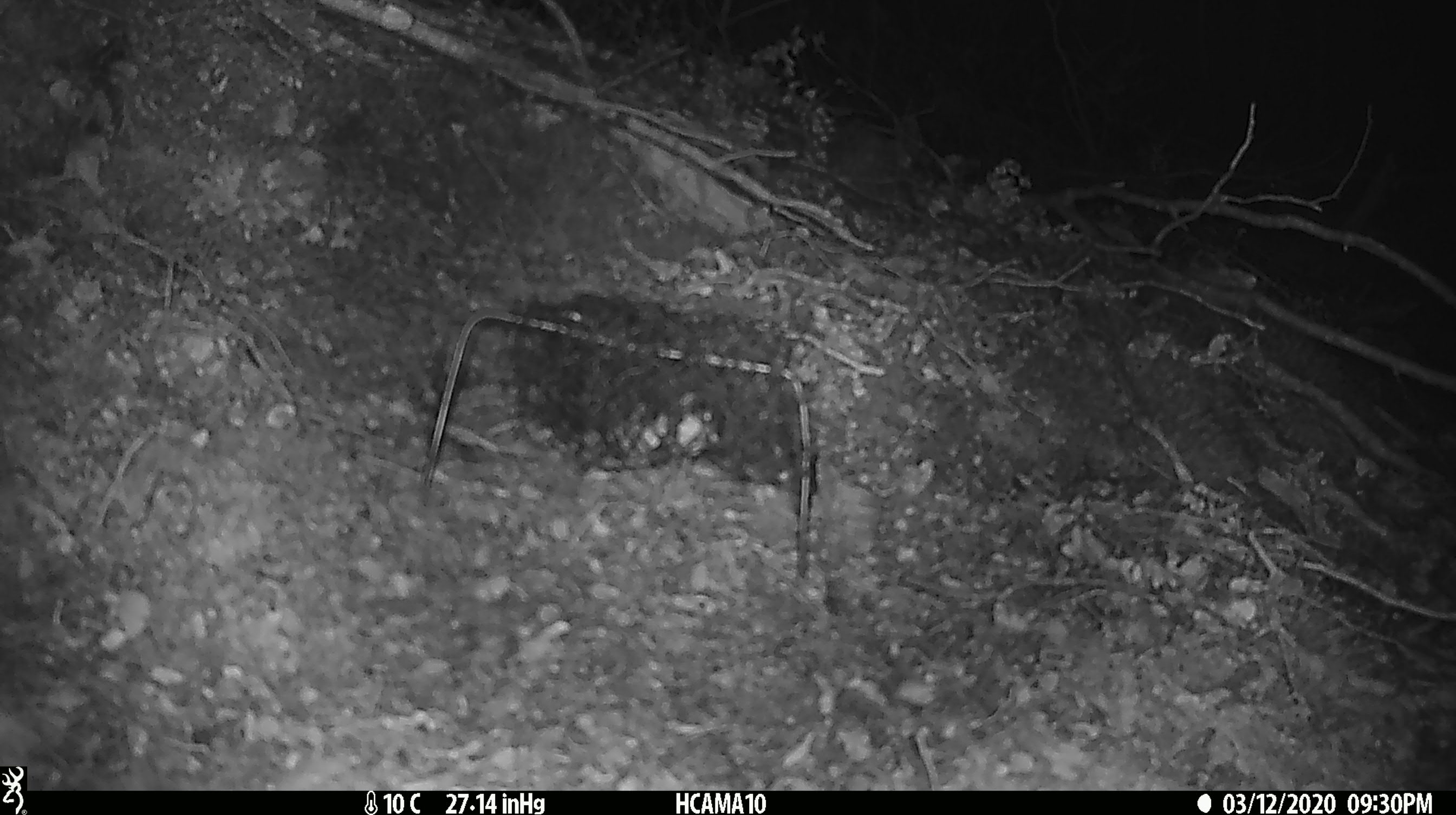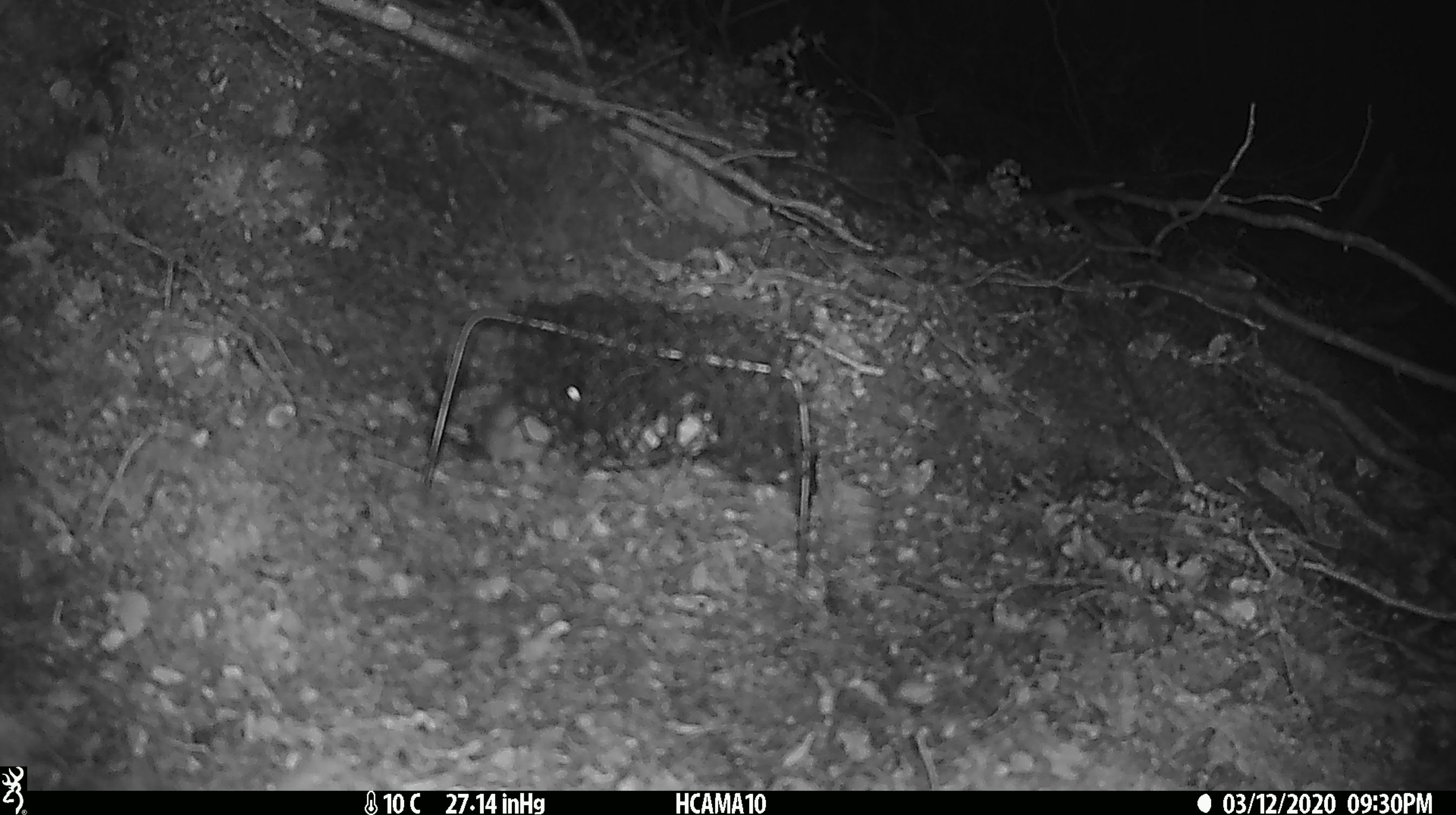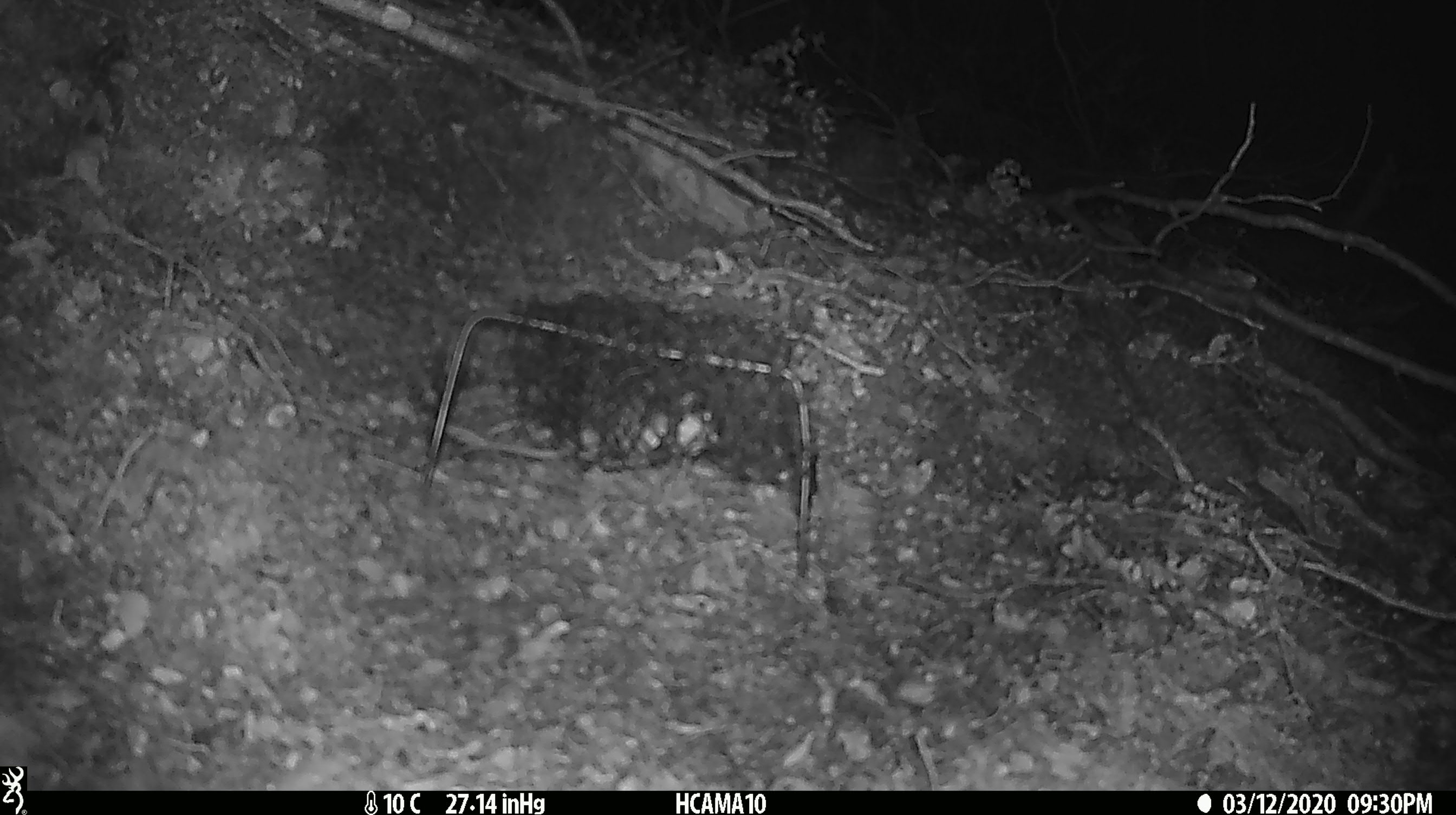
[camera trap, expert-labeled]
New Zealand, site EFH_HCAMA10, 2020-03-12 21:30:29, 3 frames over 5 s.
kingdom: Animalia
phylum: Chordata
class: Mammalia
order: Rodentia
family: Muridae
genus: Mus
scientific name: Mus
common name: mouse